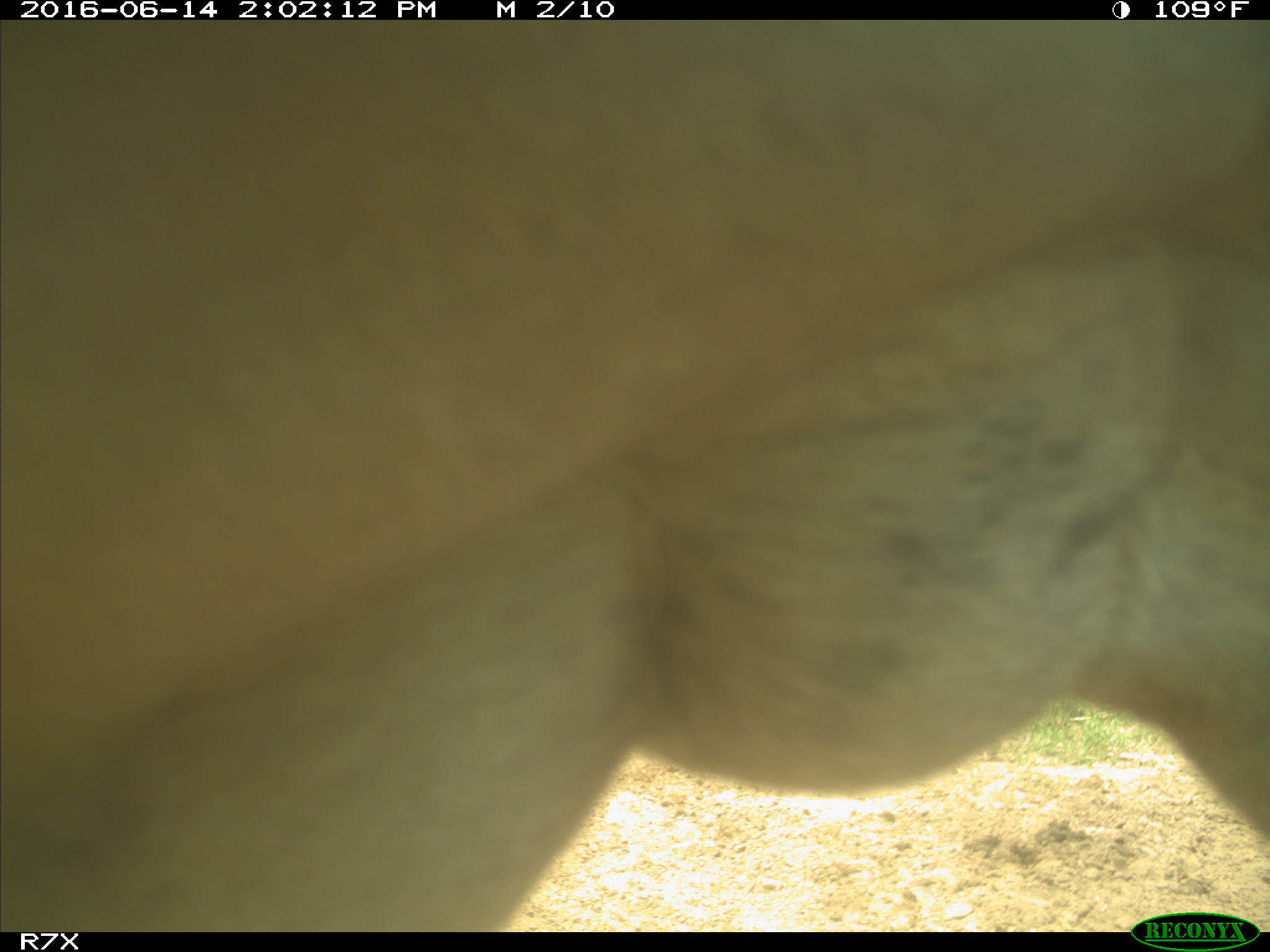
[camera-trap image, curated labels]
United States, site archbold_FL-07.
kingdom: Animalia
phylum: Chordata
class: Mammalia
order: Artiodactyla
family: Bovidae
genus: Bos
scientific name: Bos taurus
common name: domestic cow